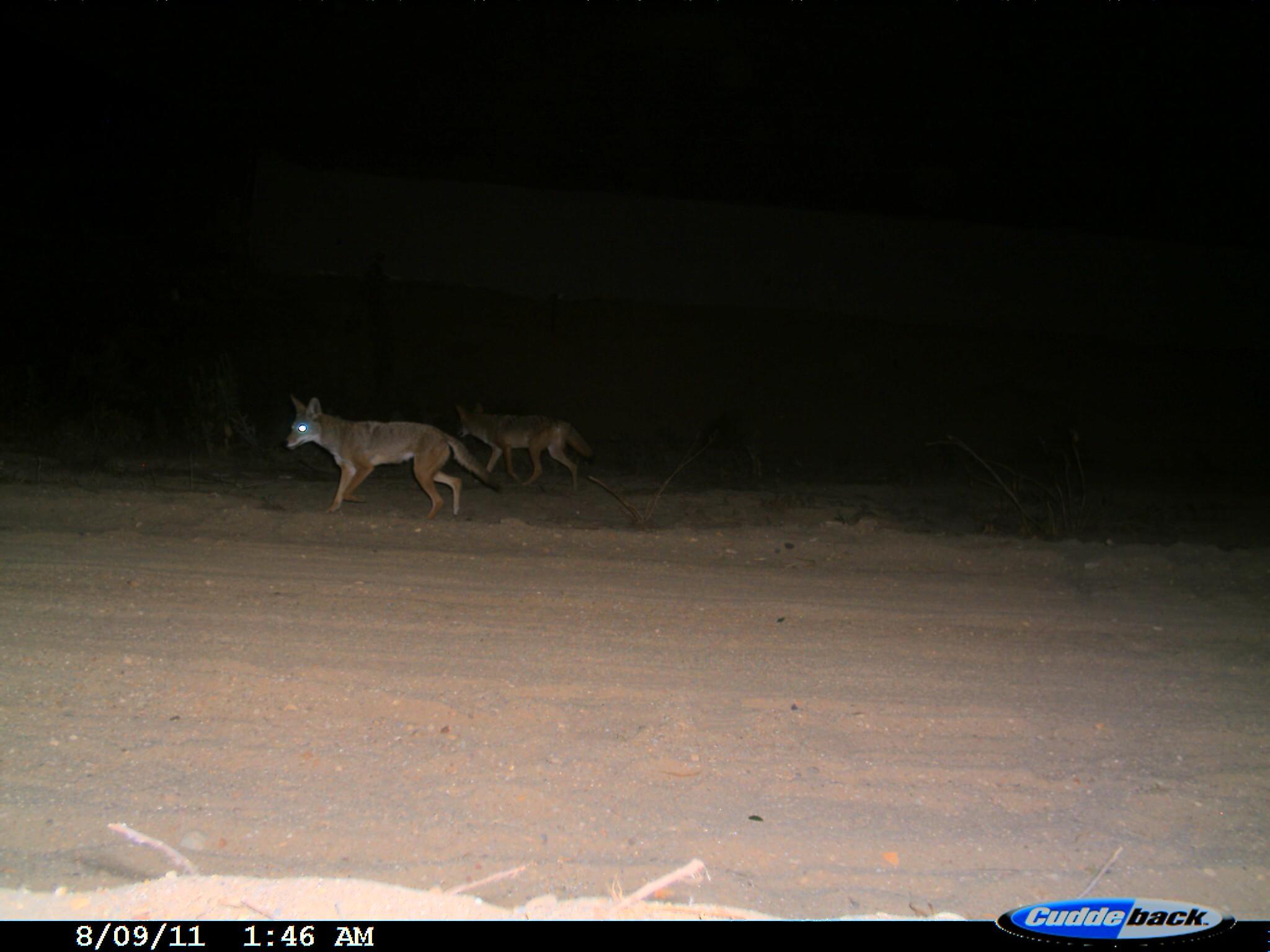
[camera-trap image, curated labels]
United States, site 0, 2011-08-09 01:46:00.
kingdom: Animalia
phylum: Chordata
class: Mammalia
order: Carnivora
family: Canidae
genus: Canis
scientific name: Canis latrans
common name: coyote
Coyote (Canis latrans).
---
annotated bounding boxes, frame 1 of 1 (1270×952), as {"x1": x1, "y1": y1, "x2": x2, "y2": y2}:
coyote: {"x1": 279, "y1": 390, "x2": 492, "y2": 522}; {"x1": 464, "y1": 400, "x2": 600, "y2": 492}